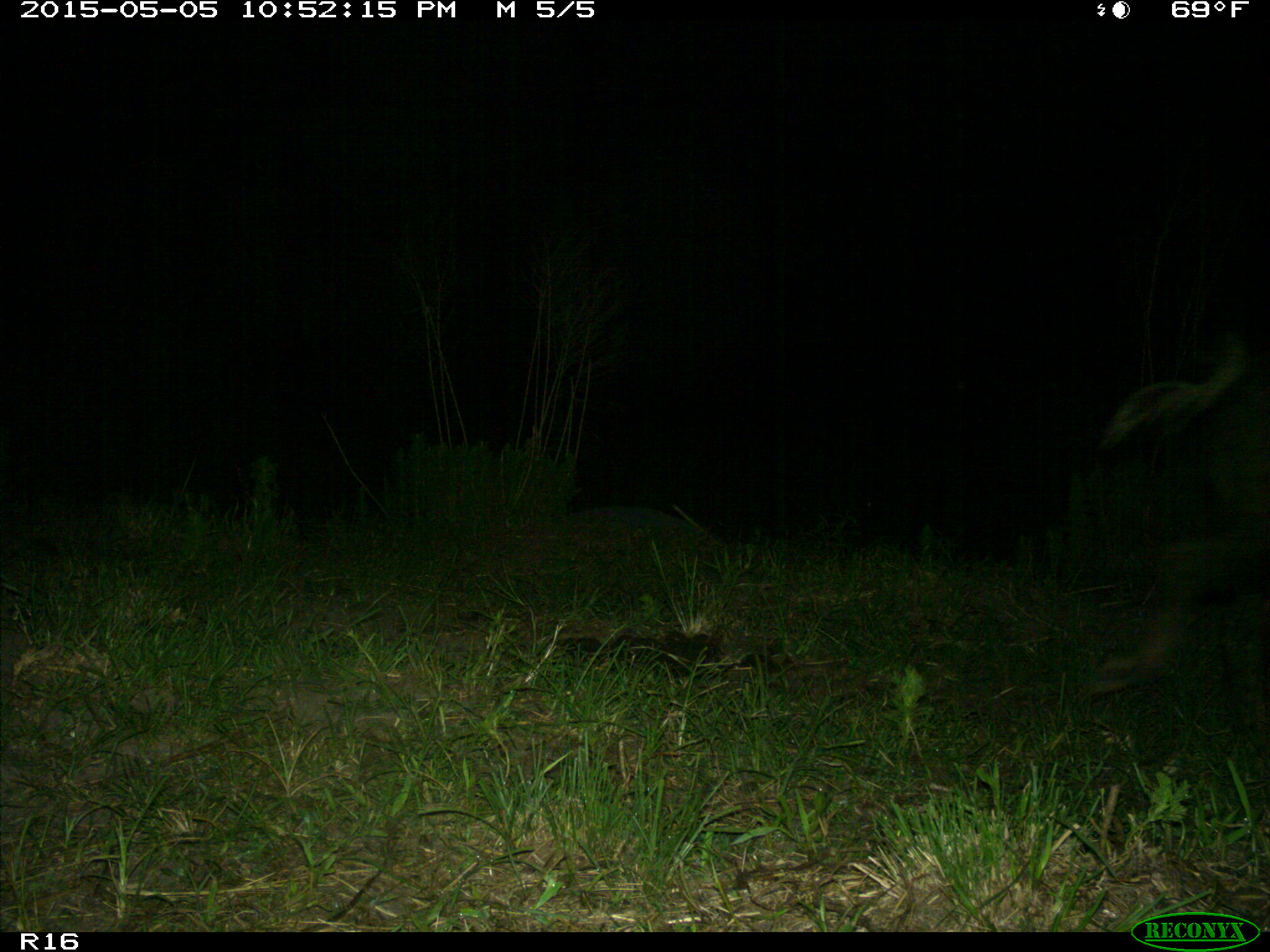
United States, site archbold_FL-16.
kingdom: Animalia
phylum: Chordata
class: Mammalia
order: Artiodactyla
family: Suidae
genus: Sus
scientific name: Sus scrofa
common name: wild boar